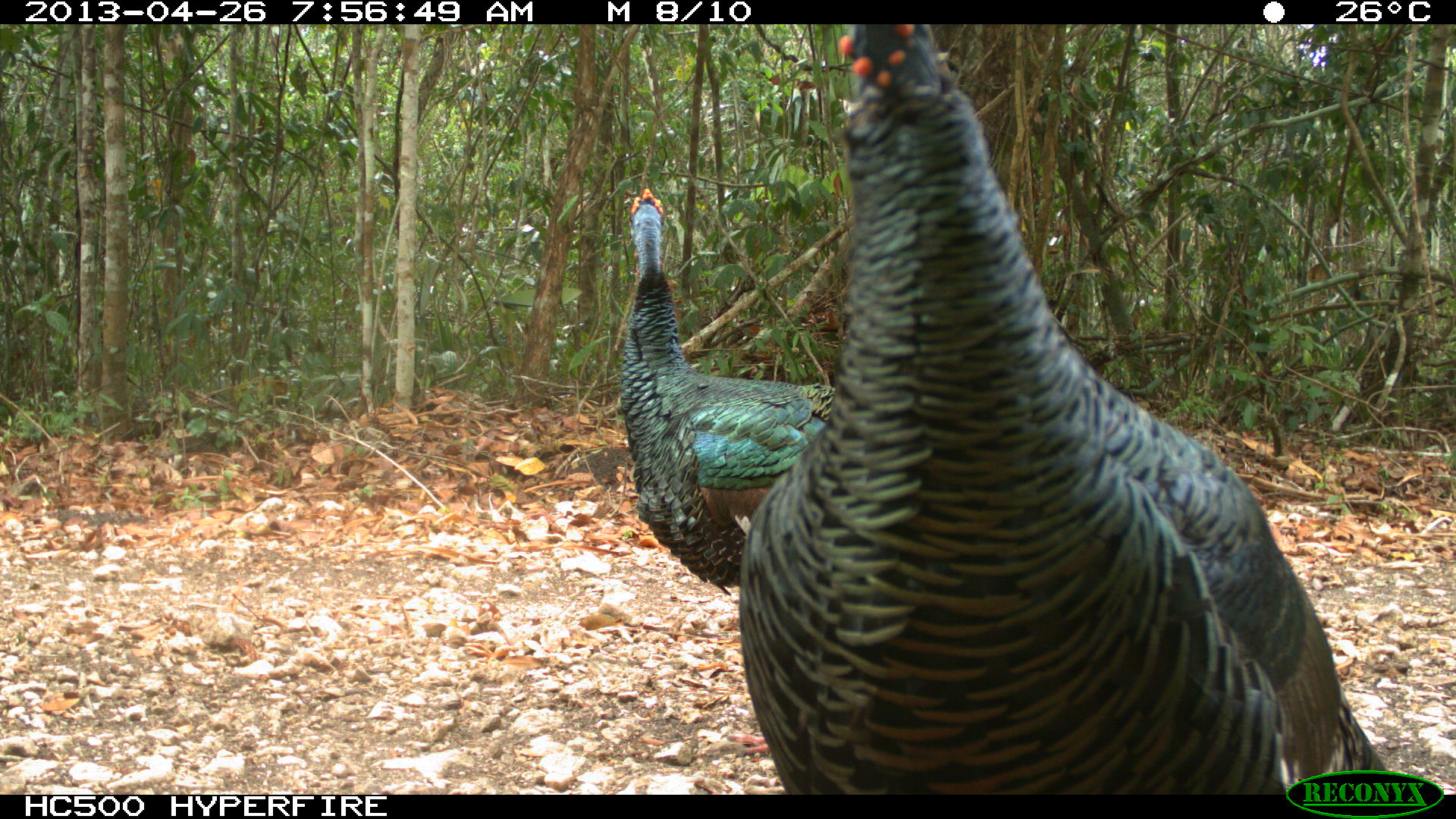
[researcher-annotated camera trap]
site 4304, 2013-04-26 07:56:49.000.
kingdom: Animalia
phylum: Chordata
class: Aves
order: Galliformes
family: Phasianidae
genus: Meleagris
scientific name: Meleagris ocellata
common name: ocellated turkey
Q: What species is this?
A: Meleagris ocellata (ocellated turkey).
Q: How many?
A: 3.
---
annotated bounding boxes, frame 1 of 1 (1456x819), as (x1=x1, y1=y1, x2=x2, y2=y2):
meleagris ocellata: (x1=736, y1=19, x2=1397, y2=792); (x1=619, y1=187, x2=854, y2=595)